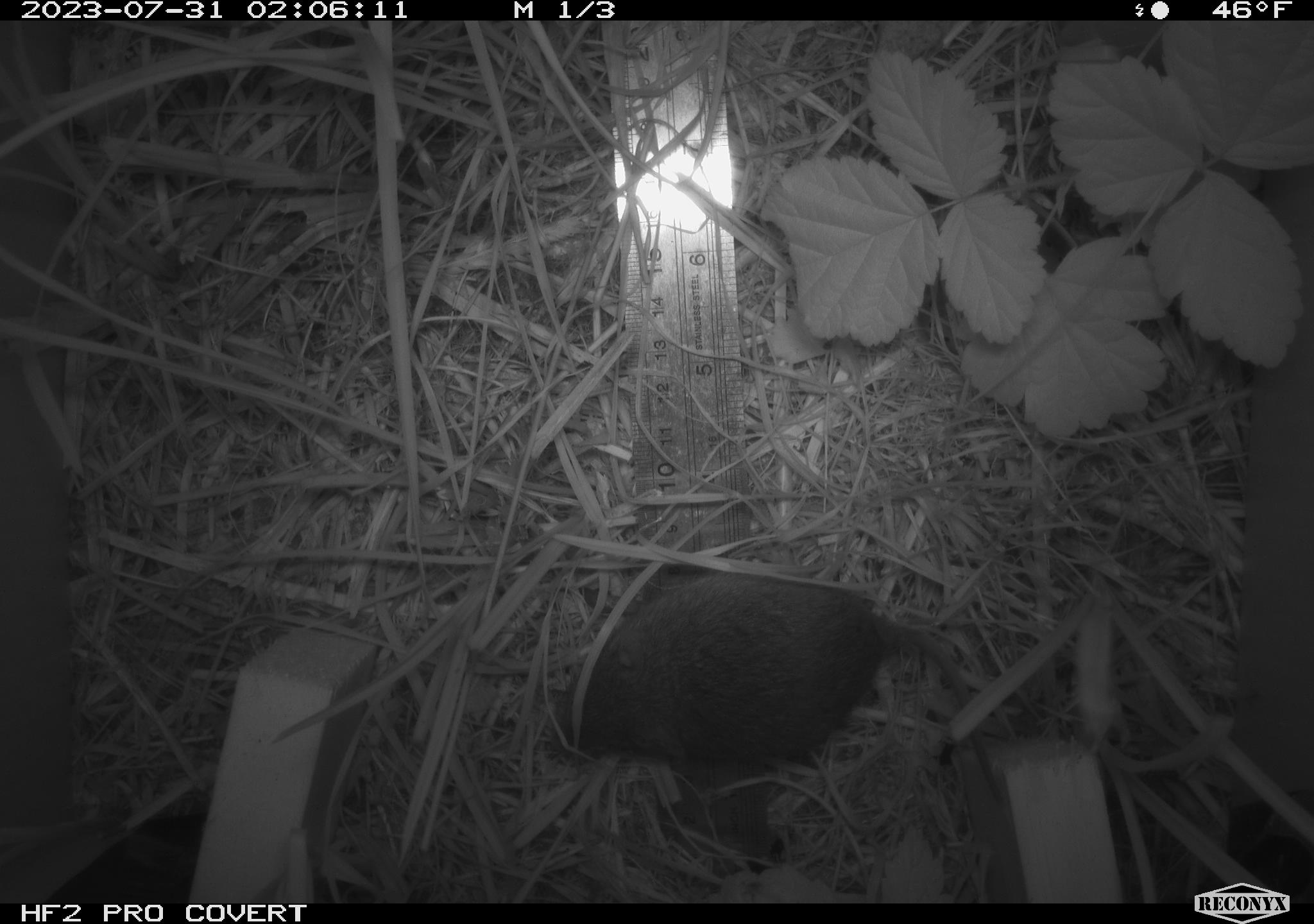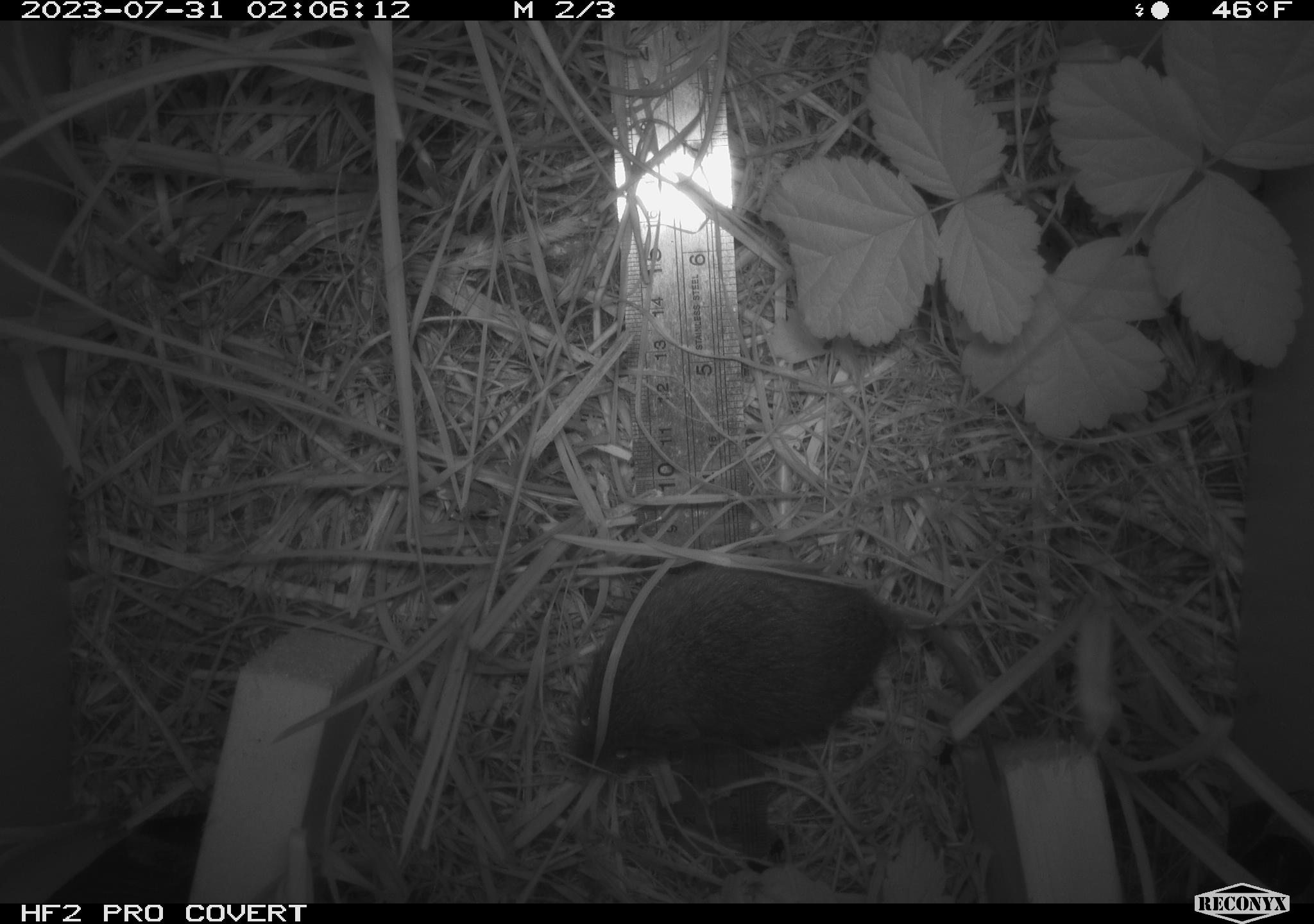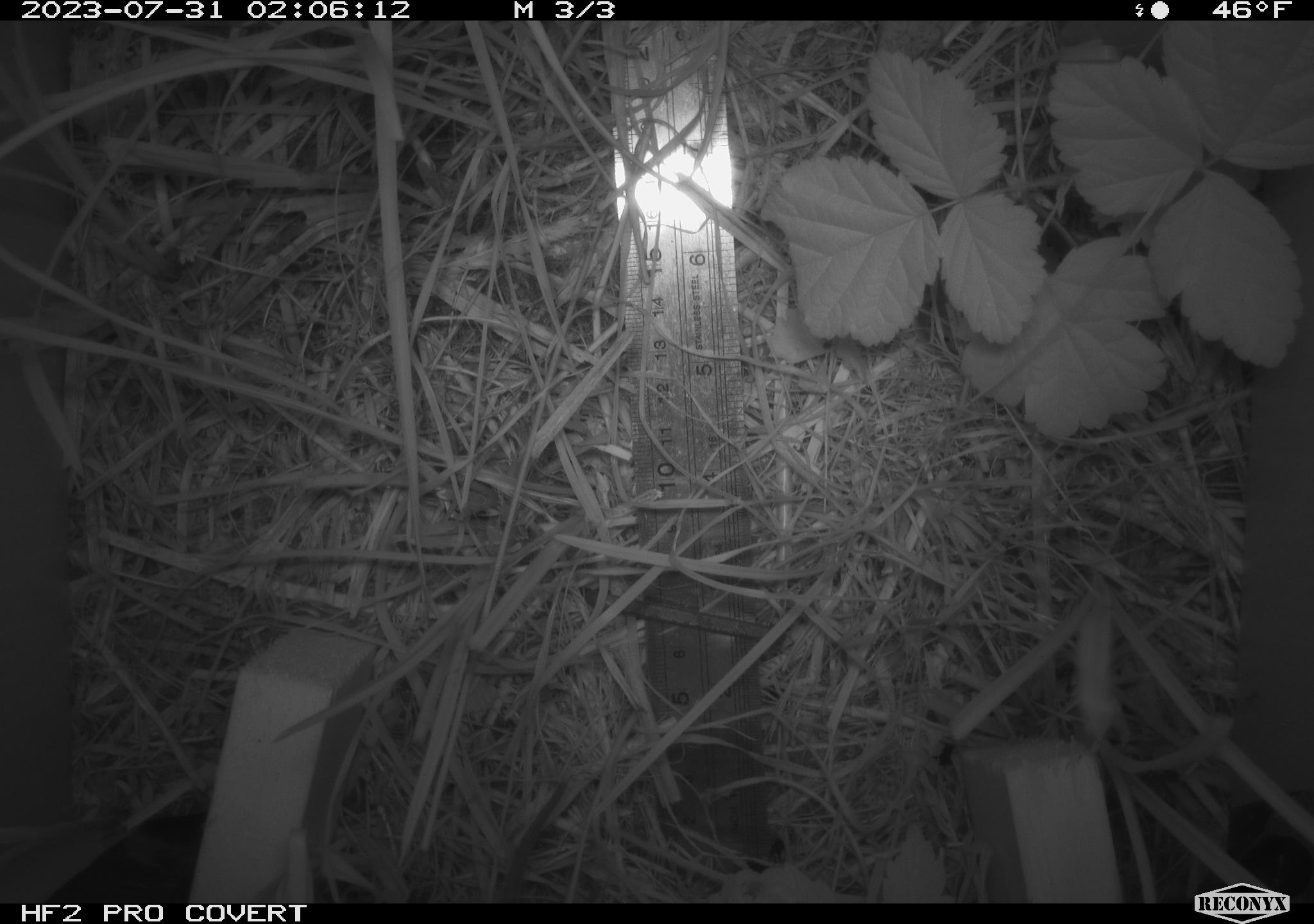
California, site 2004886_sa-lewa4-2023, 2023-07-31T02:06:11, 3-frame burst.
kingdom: Animalia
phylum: Chordata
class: Mammalia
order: Rodentia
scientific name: Rodentia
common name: mouse species